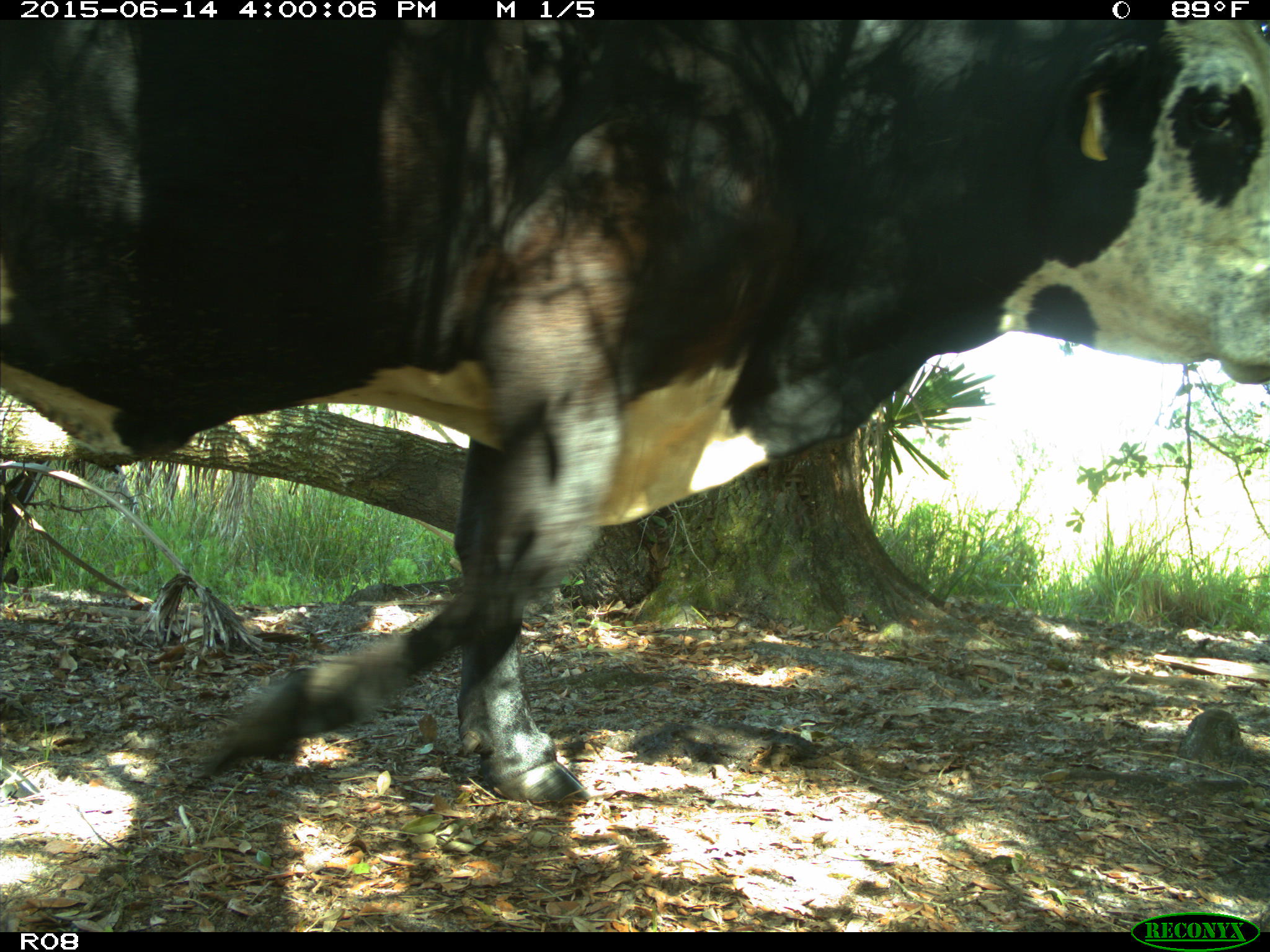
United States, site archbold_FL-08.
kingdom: Animalia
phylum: Chordata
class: Mammalia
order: Artiodactyla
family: Bovidae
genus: Bos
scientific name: Bos taurus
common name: domestic cow